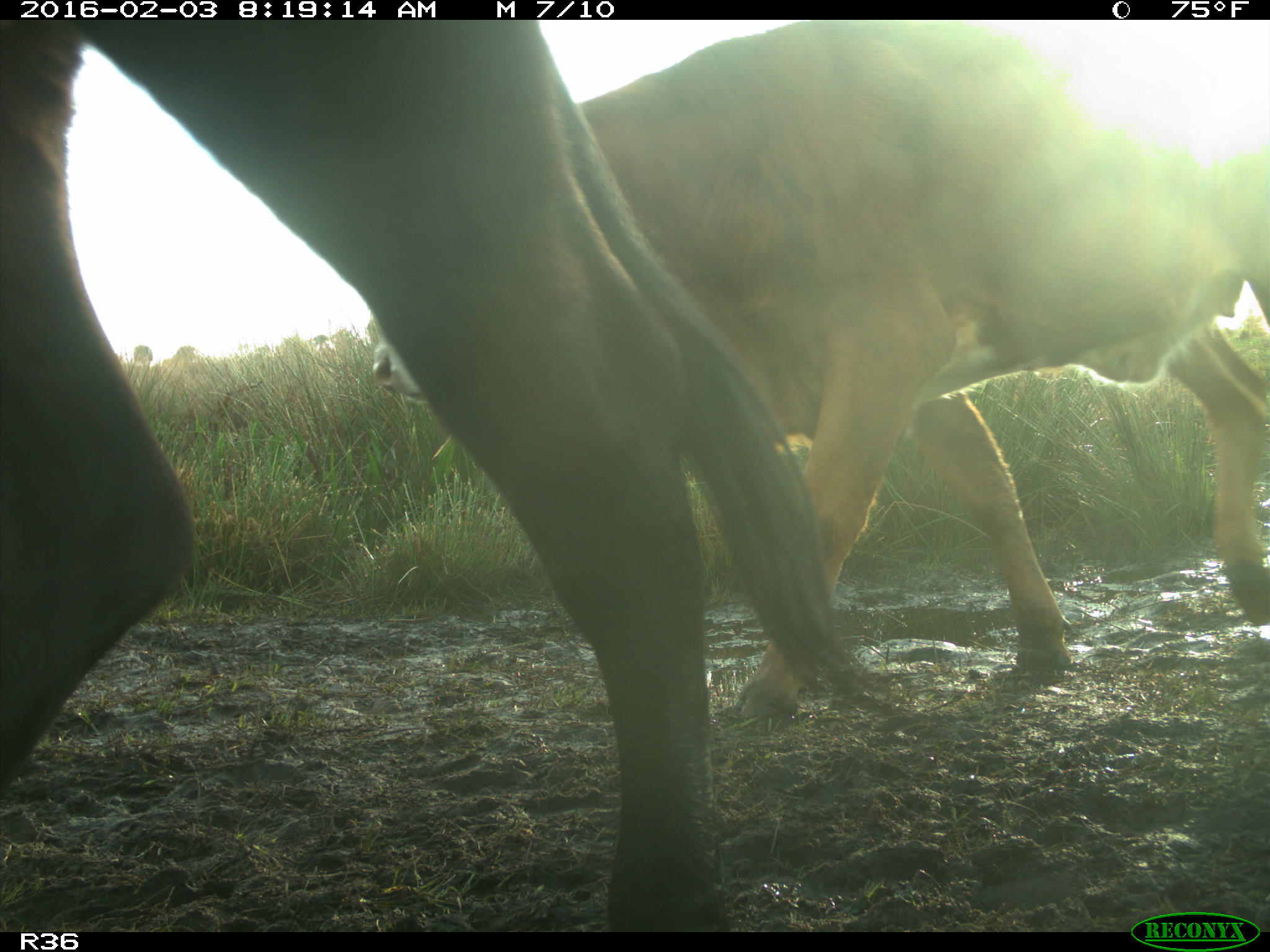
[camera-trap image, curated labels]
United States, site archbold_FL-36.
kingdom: Animalia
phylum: Chordata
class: Mammalia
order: Artiodactyla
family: Bovidae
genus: Bos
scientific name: Bos taurus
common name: domestic cow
Bos taurus (domestic cow).